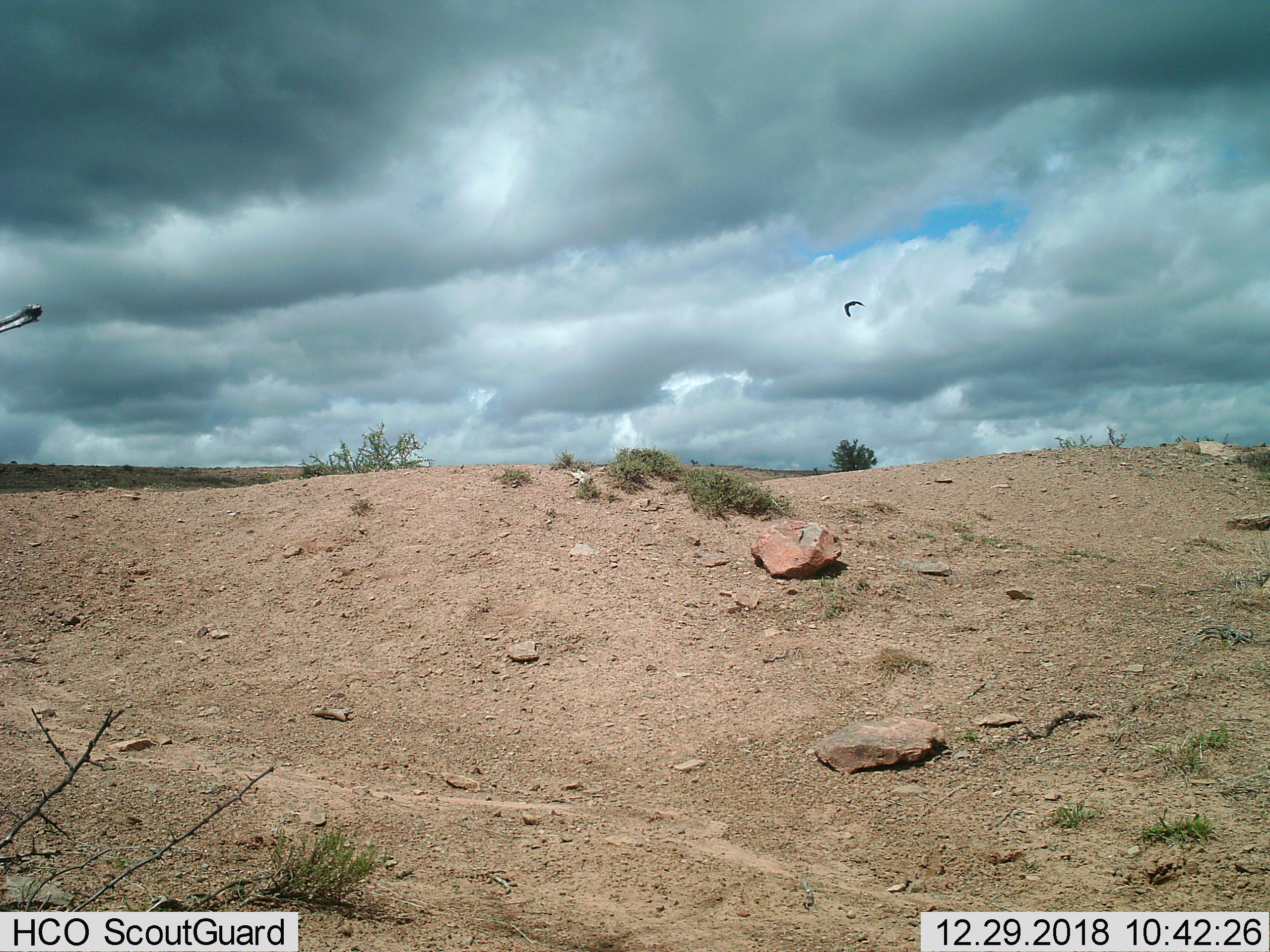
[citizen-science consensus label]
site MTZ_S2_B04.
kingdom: Animalia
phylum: Chordata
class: Aves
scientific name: Aves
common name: bird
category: birdother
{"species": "birdother (bird) (Aves)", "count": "1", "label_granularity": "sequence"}